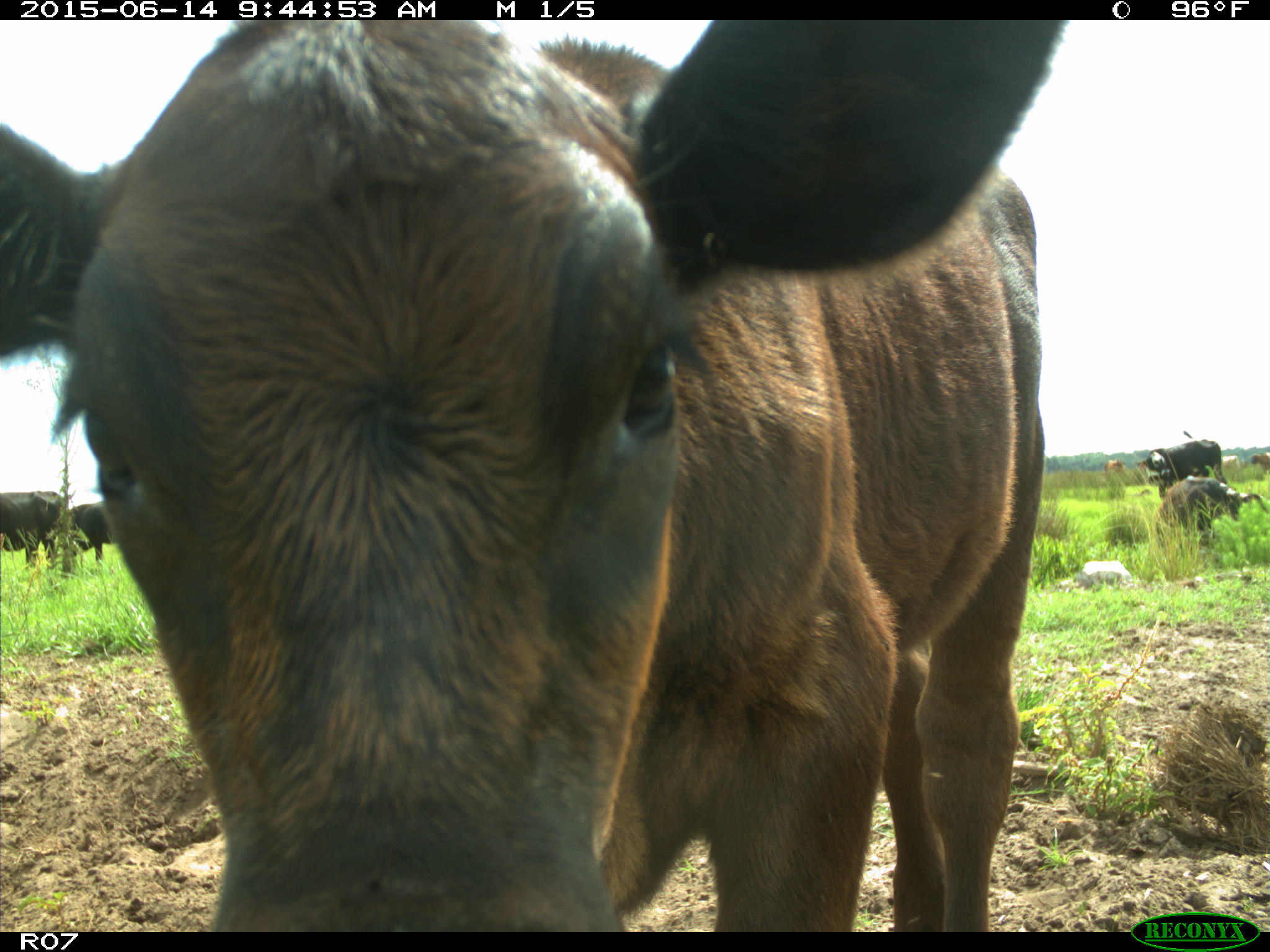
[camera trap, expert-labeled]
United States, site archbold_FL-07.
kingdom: Animalia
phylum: Chordata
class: Mammalia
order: Artiodactyla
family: Bovidae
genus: Bos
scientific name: Bos taurus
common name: domestic cow